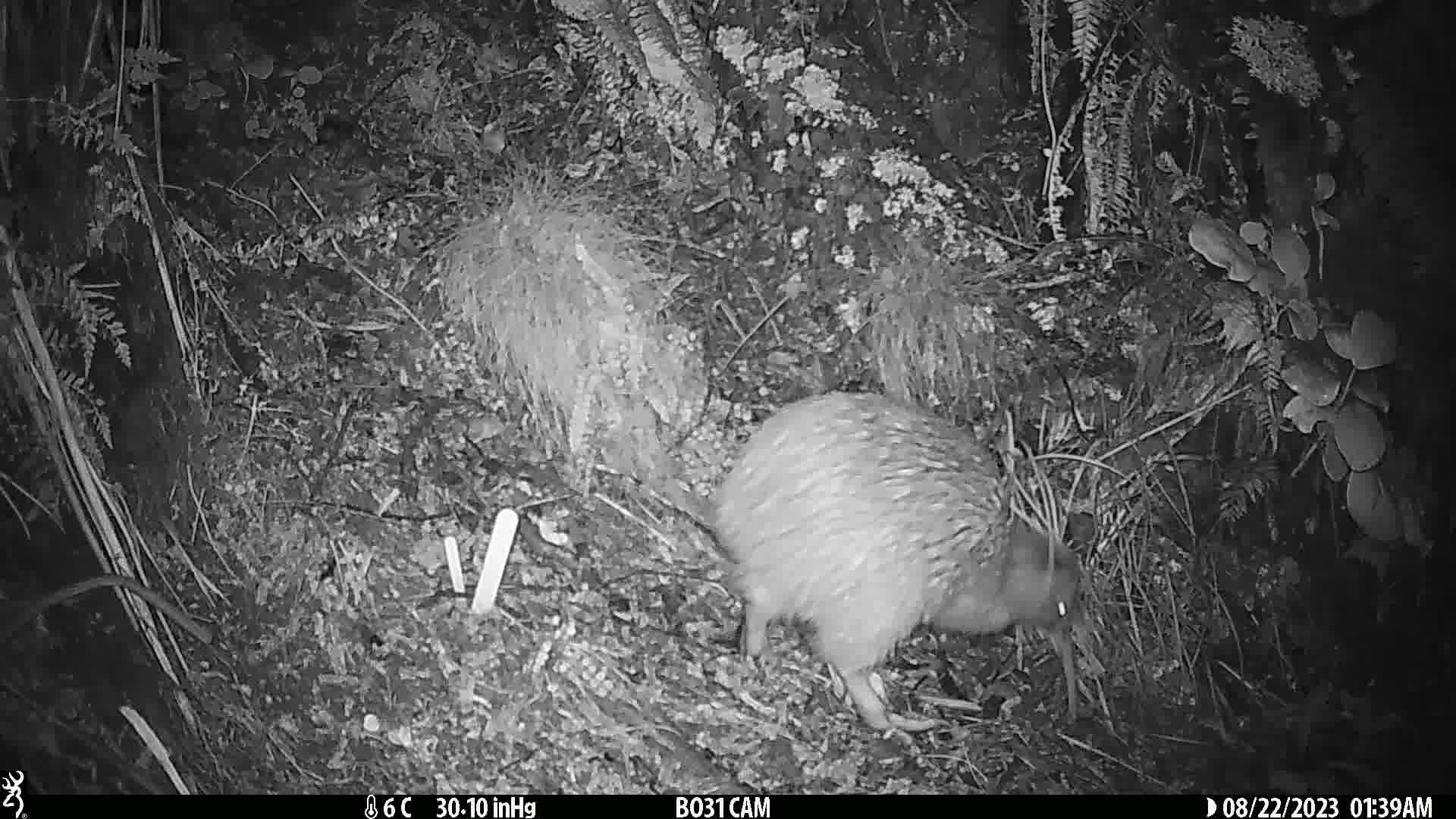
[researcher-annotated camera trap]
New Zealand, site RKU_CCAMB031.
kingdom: Animalia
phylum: Chordata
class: Aves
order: Apterygiformes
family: Apterygidae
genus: Apteryx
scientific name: Apteryx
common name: kiwi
Kiwi (Apteryx).